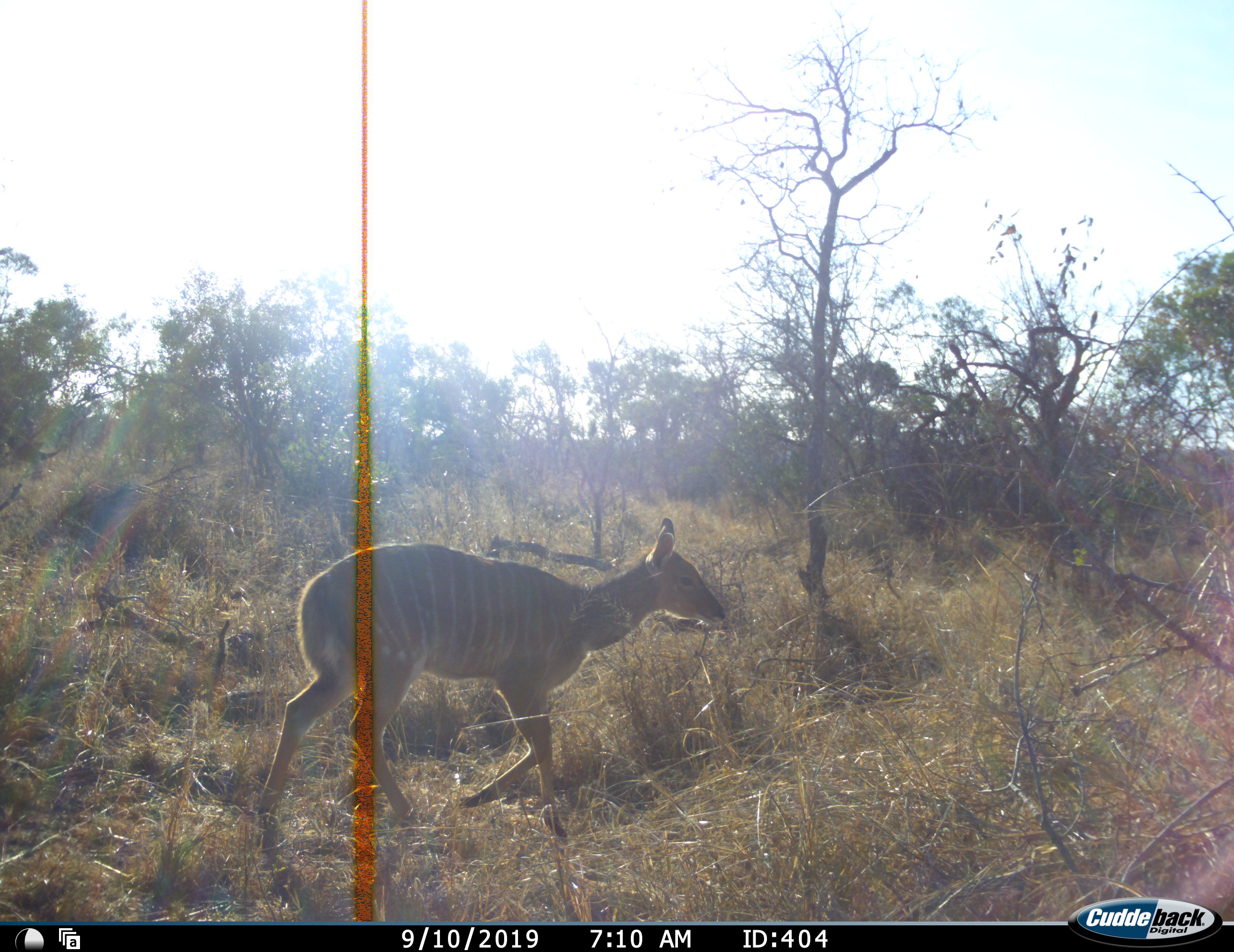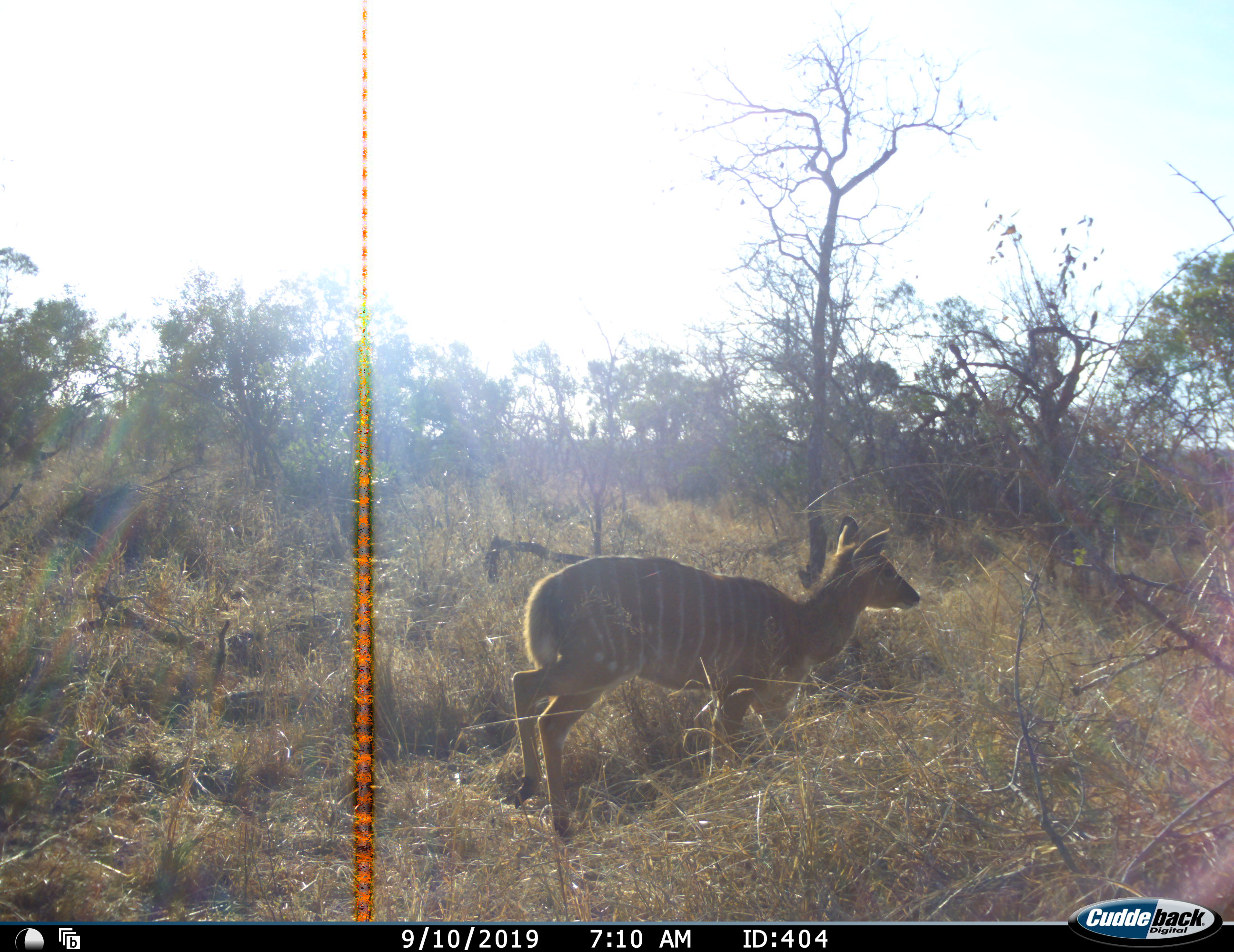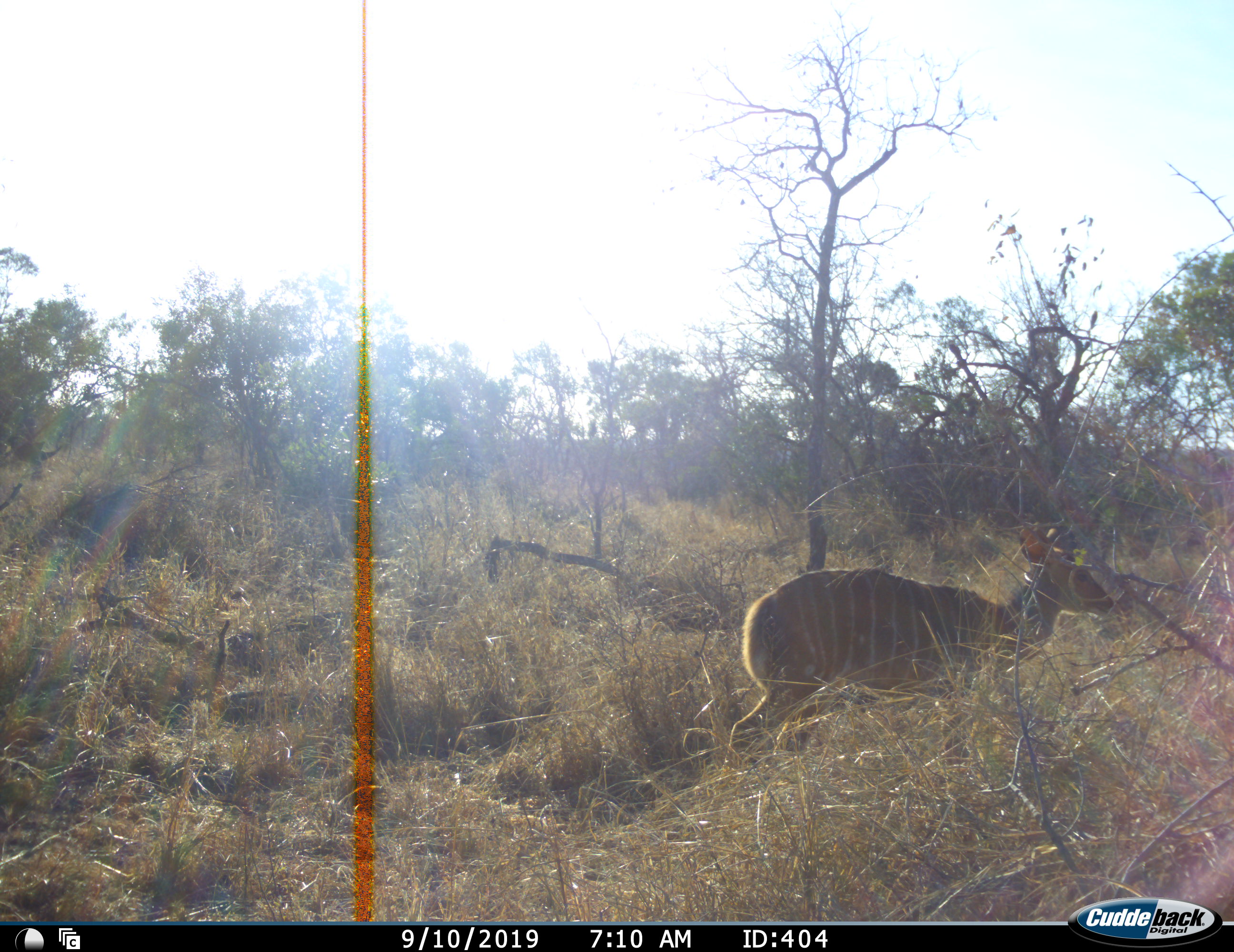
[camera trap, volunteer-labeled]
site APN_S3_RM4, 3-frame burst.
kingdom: Animalia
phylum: Chordata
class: Mammalia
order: Artiodactyla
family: Bovidae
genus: Tragelaphus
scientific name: Tragelaphus angasii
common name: nyala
Nyala (Tragelaphus angasii), count 1. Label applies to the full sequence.